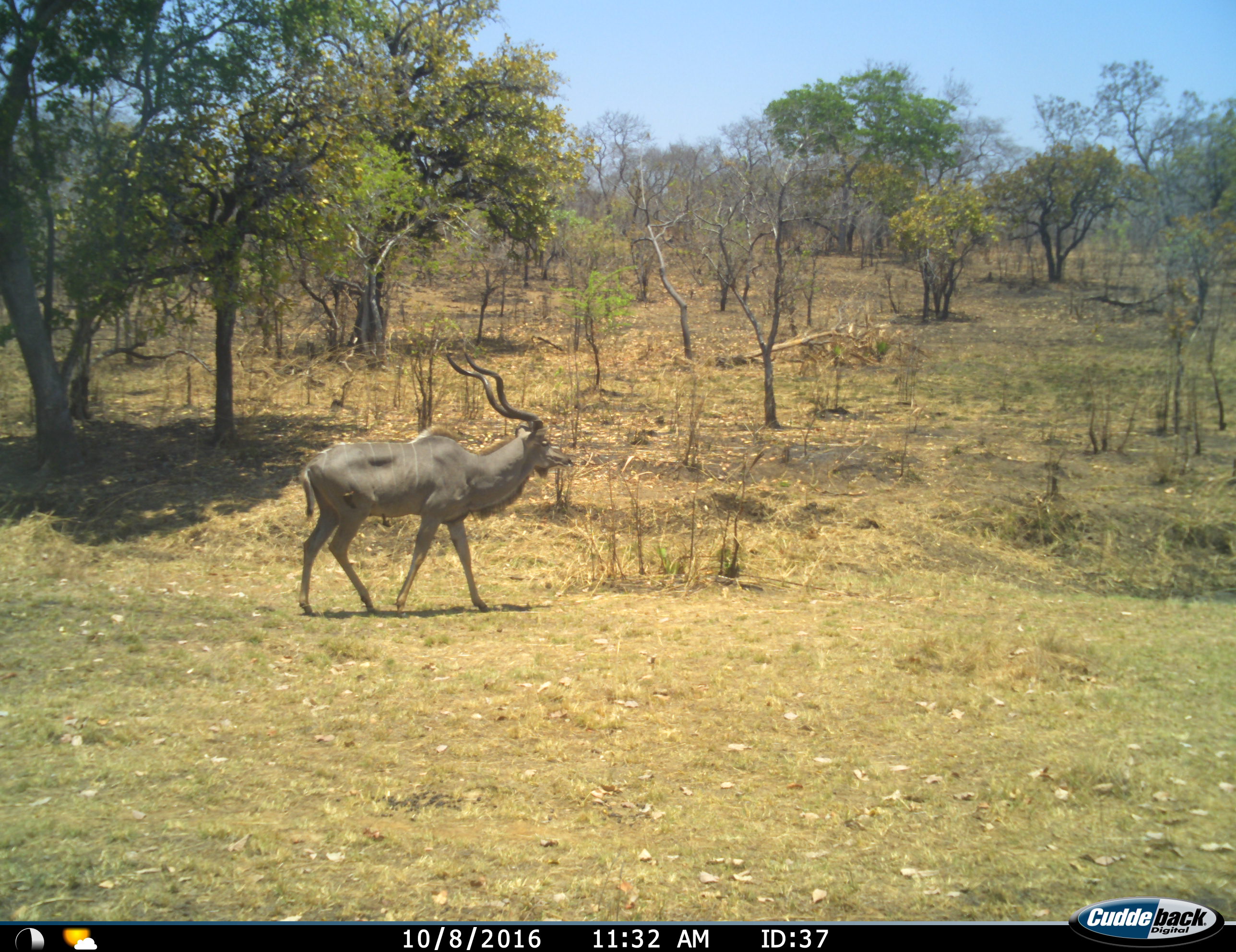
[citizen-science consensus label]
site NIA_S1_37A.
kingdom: Animalia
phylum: Chordata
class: Mammalia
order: Artiodactyla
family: Bovidae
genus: Tragelaphus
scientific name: Tragelaphus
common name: kudu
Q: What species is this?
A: Kudu (Tragelaphus).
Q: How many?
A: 1.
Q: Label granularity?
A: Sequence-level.